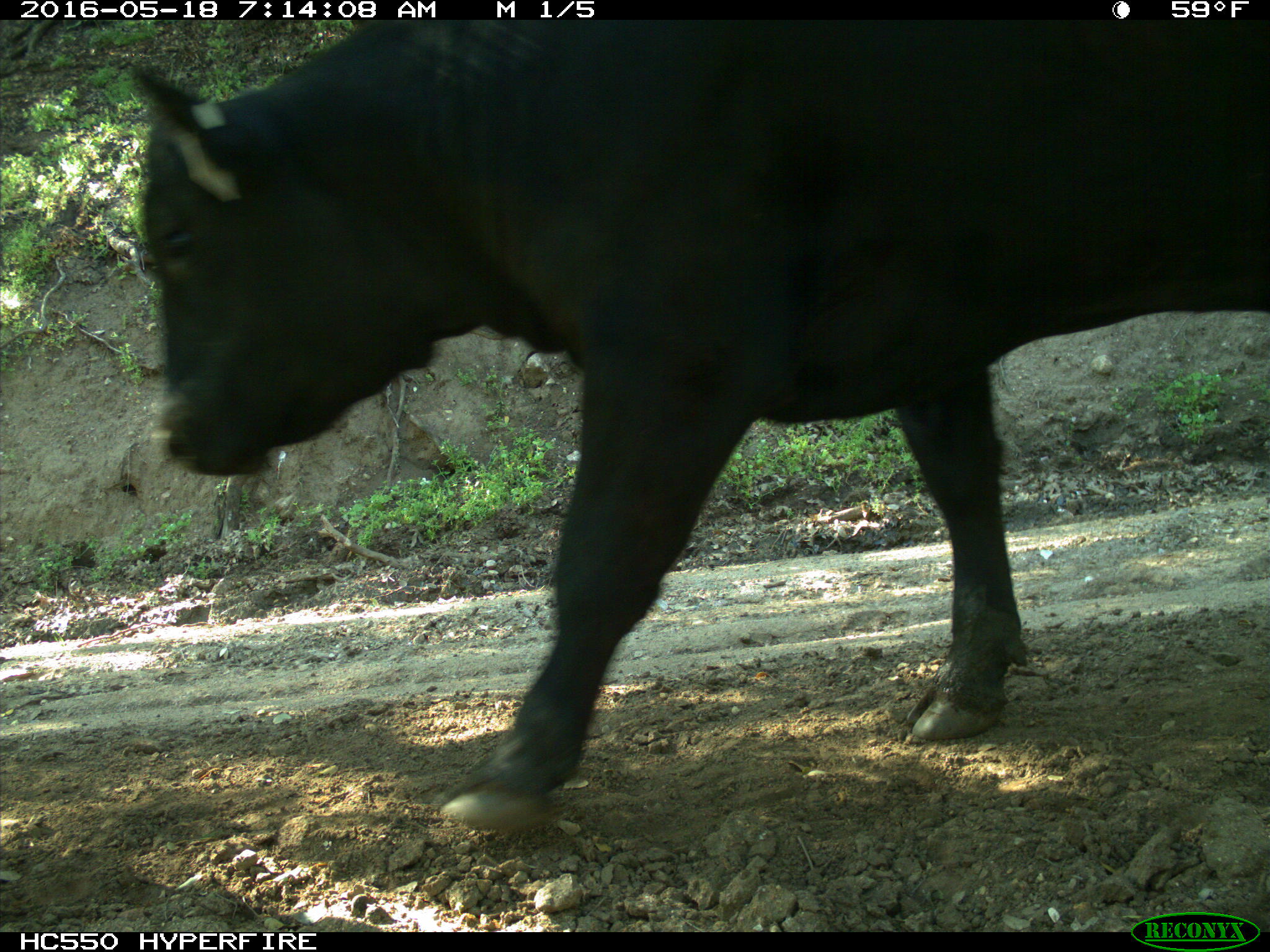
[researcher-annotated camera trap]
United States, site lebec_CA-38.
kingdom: Animalia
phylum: Chordata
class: Mammalia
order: Artiodactyla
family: Bovidae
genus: Bos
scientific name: Bos taurus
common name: domestic cow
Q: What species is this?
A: Bos taurus (domestic cow).